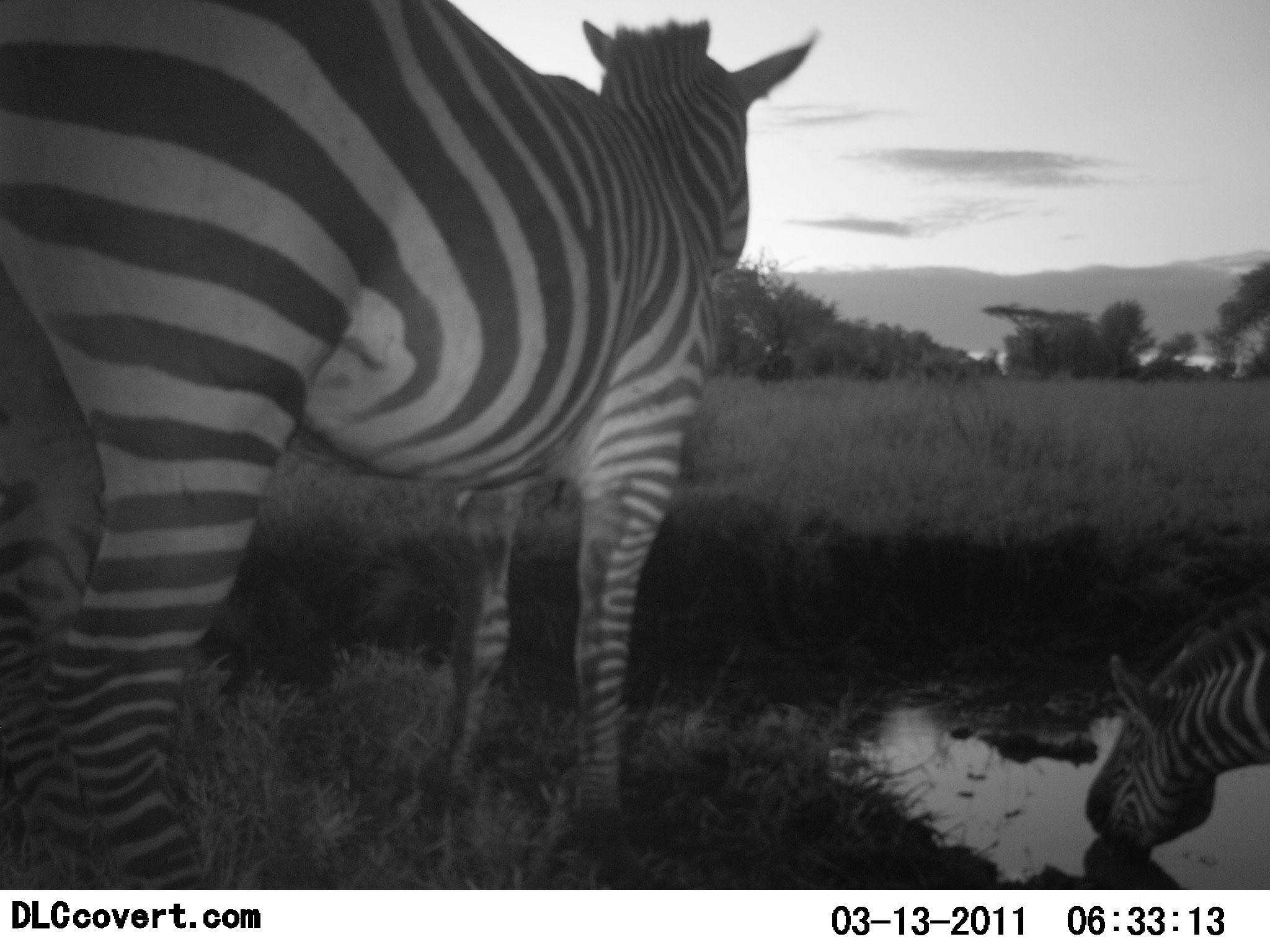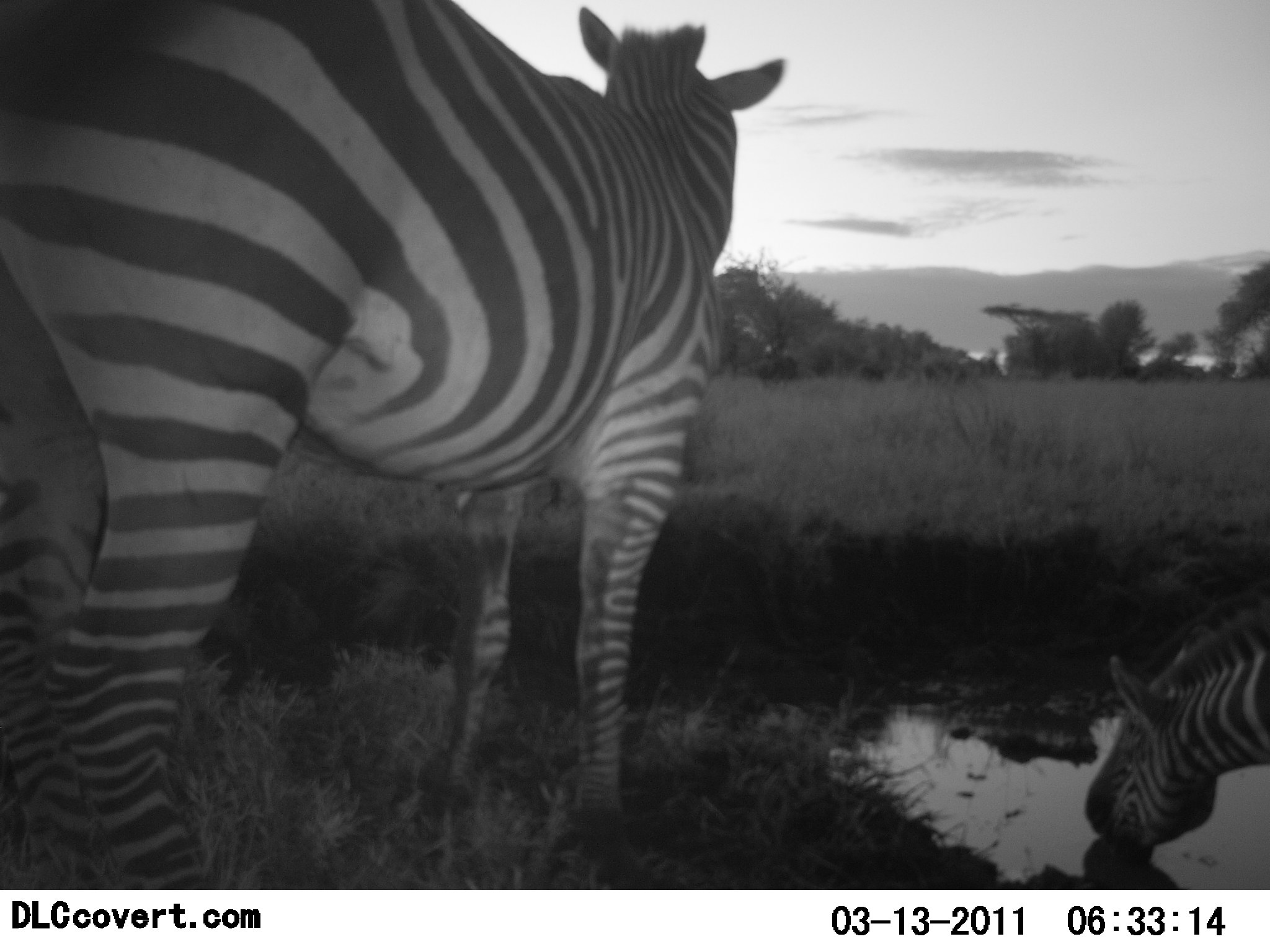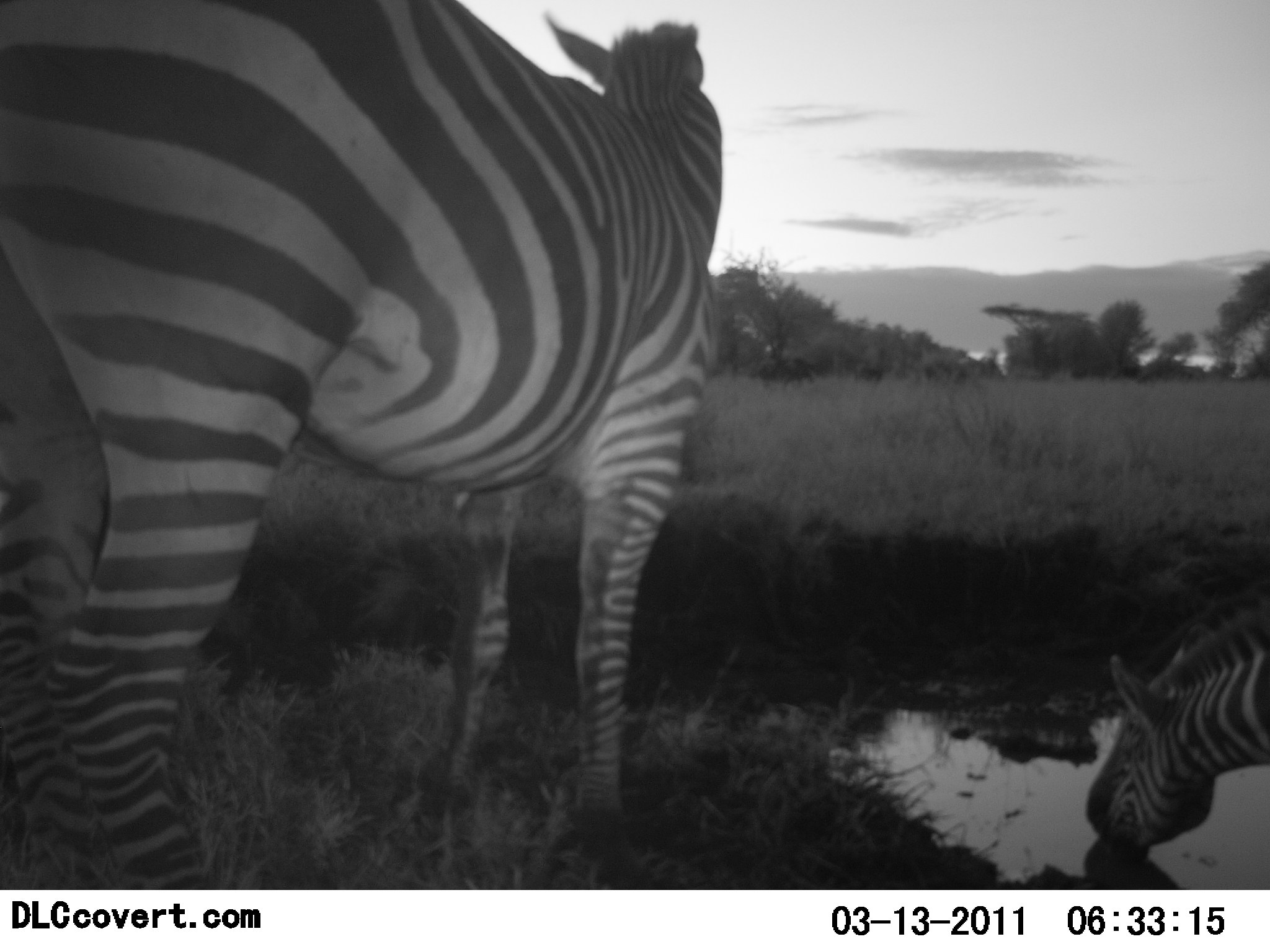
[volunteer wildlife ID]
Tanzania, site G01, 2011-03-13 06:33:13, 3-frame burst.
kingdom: Animalia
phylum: Chordata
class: Mammalia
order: Perissodactyla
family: Equidae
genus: Equus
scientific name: Equus quagga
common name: plains zebra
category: zebra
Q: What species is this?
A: Zebra (plains zebra) (Equus quagga).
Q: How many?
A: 2.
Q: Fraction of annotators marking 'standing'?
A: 81%.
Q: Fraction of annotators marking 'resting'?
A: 6%.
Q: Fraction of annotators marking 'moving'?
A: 0%.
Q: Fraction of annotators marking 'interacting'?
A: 0%.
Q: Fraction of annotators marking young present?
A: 0%.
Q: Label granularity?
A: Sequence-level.